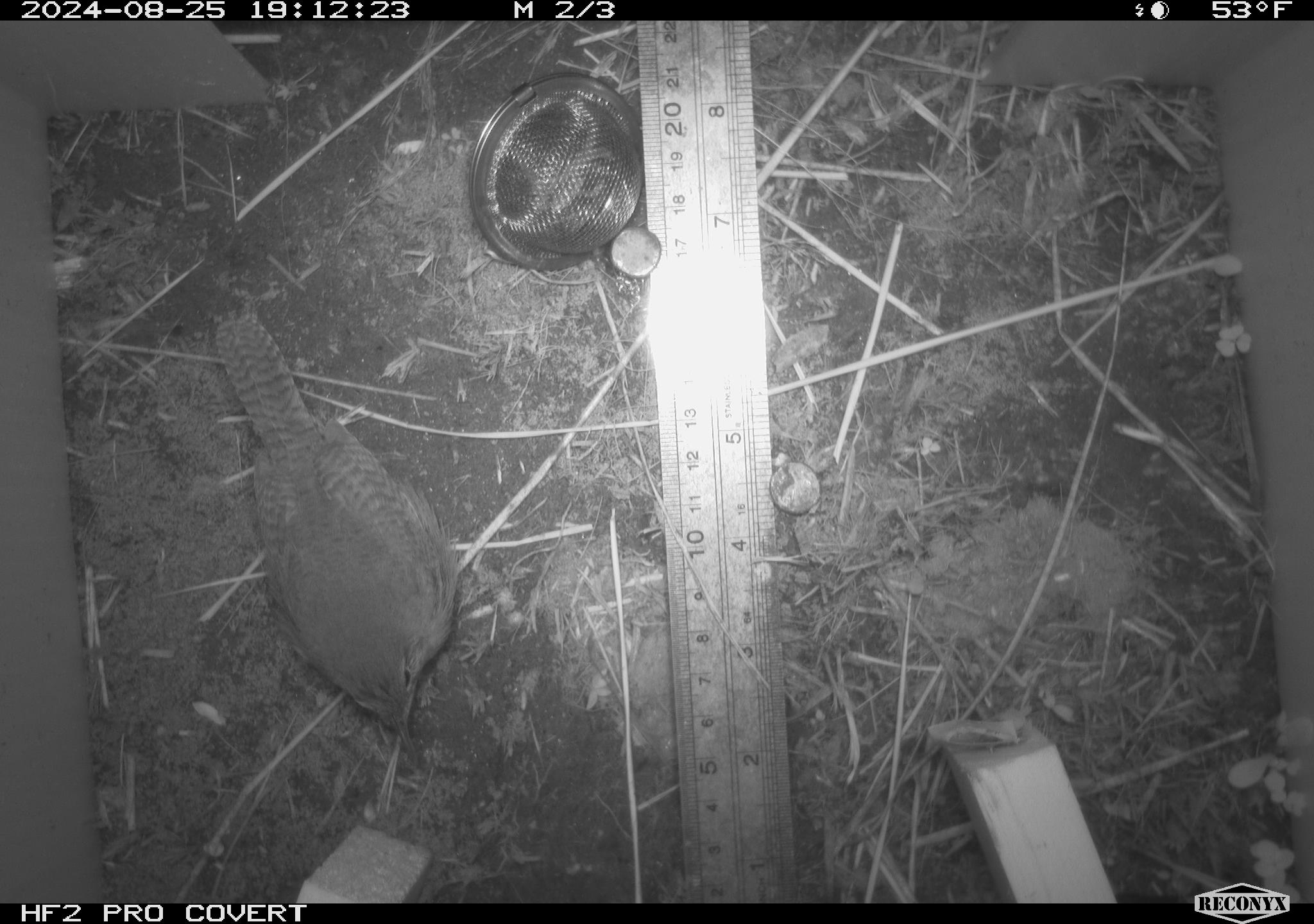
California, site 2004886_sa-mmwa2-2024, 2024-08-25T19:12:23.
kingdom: Animalia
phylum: Chordata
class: Aves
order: Passeriformes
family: Troglodytidae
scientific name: Troglodytidae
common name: wren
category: troglodytidae family